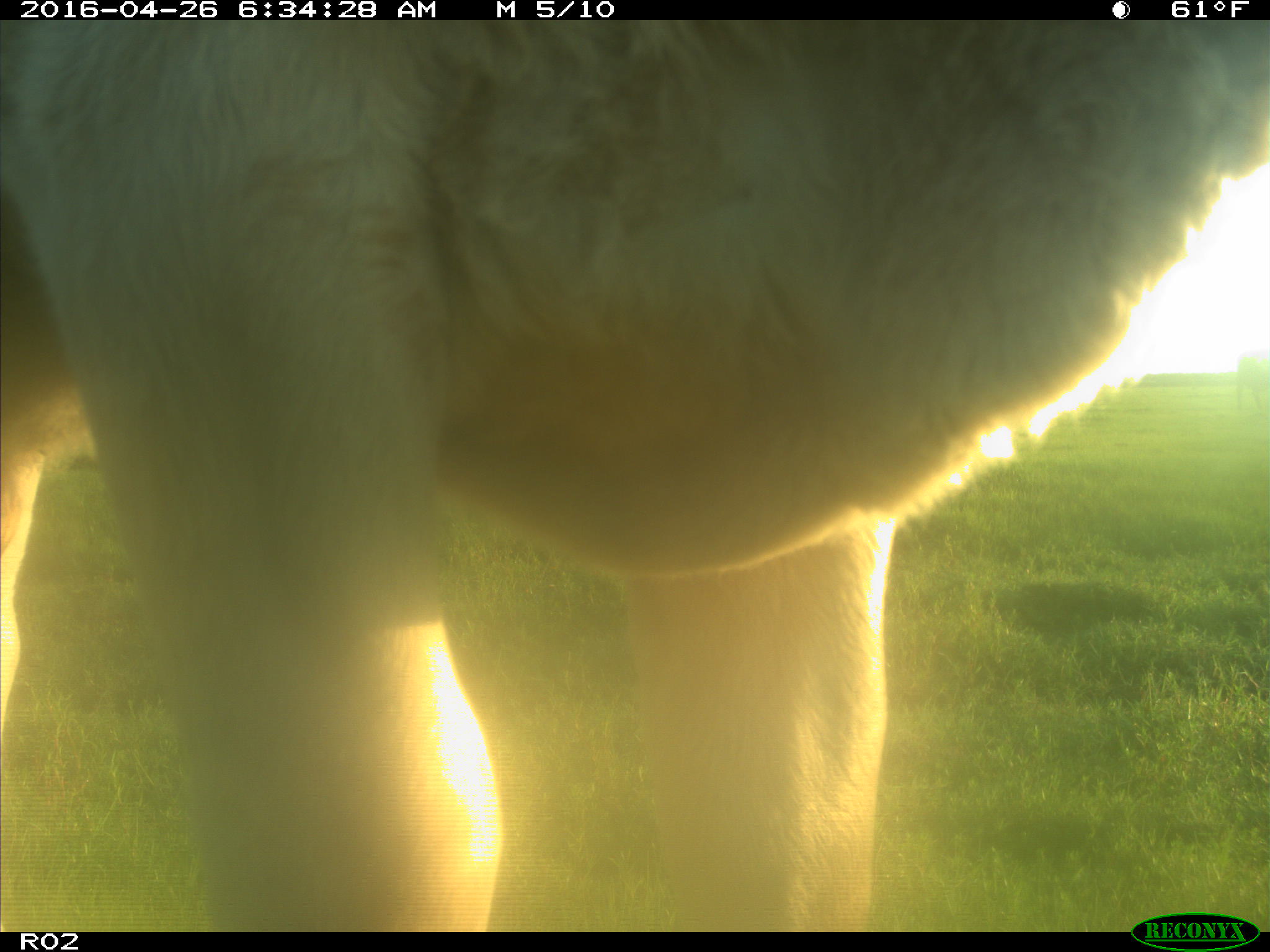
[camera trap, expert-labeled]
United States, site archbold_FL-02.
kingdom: Animalia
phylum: Chordata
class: Mammalia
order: Artiodactyla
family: Bovidae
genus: Bos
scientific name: Bos taurus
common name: domestic cow